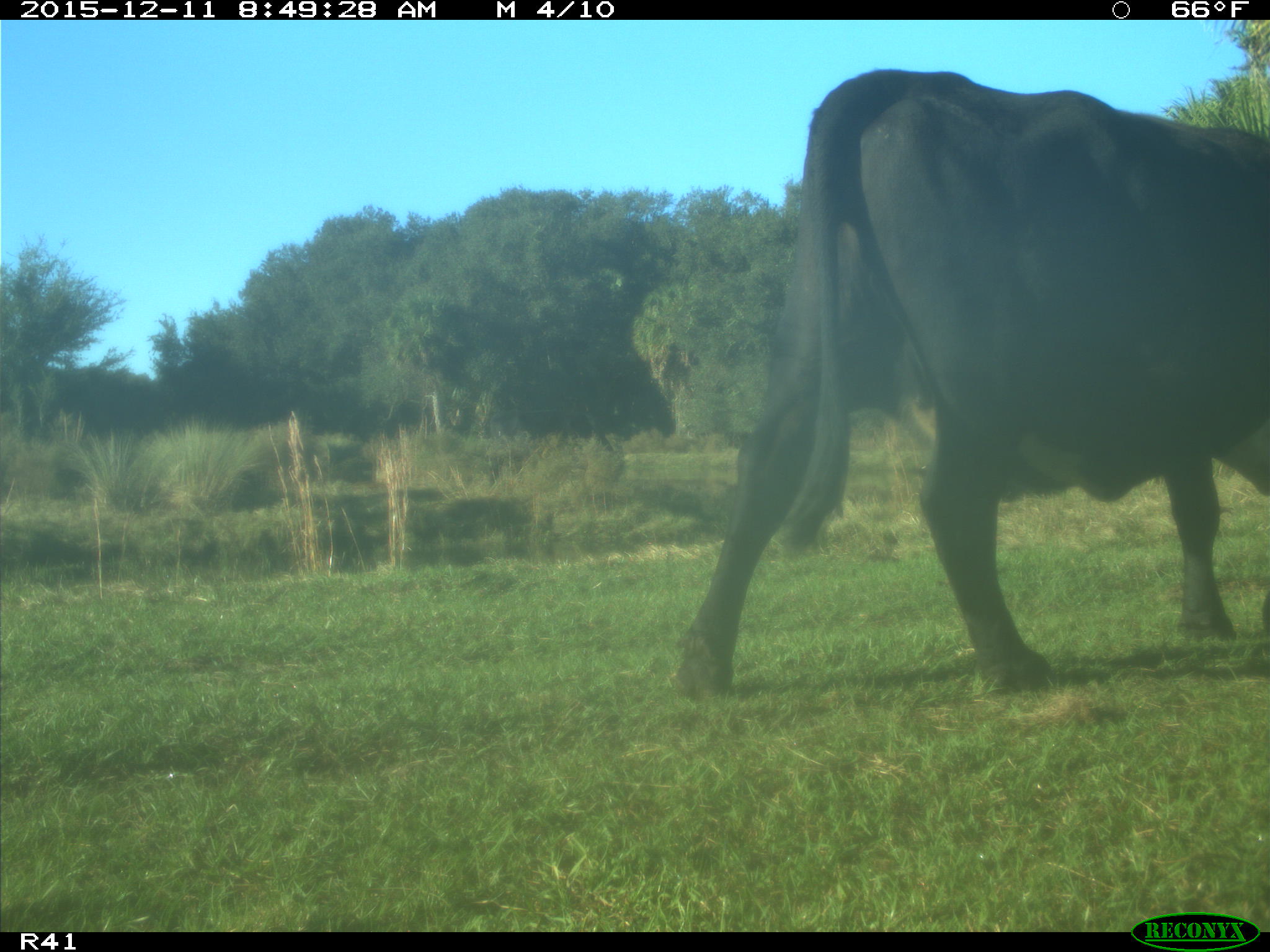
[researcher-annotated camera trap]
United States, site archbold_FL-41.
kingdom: Animalia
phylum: Chordata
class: Mammalia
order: Artiodactyla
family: Bovidae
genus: Bos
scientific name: Bos taurus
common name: domestic cow